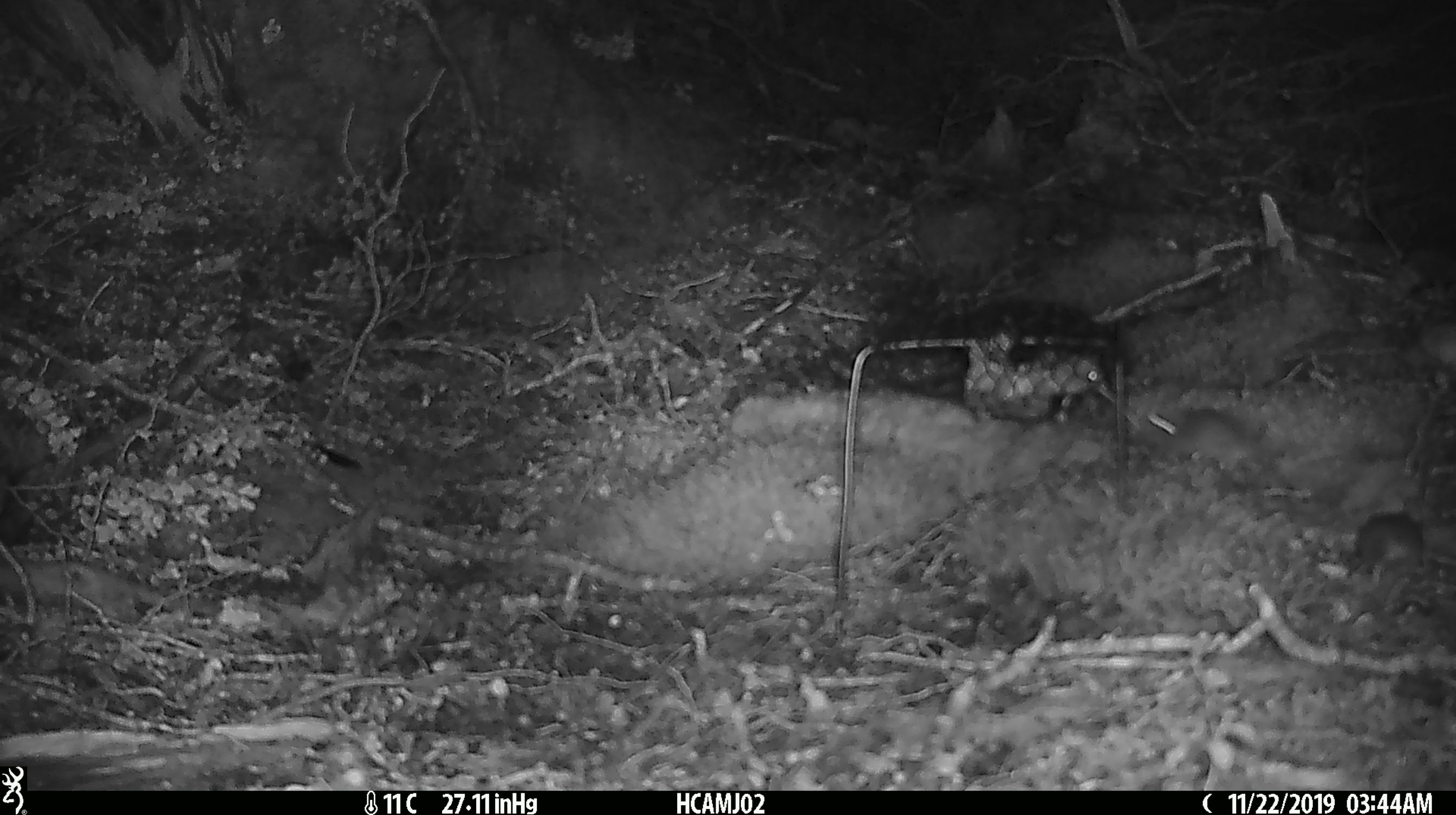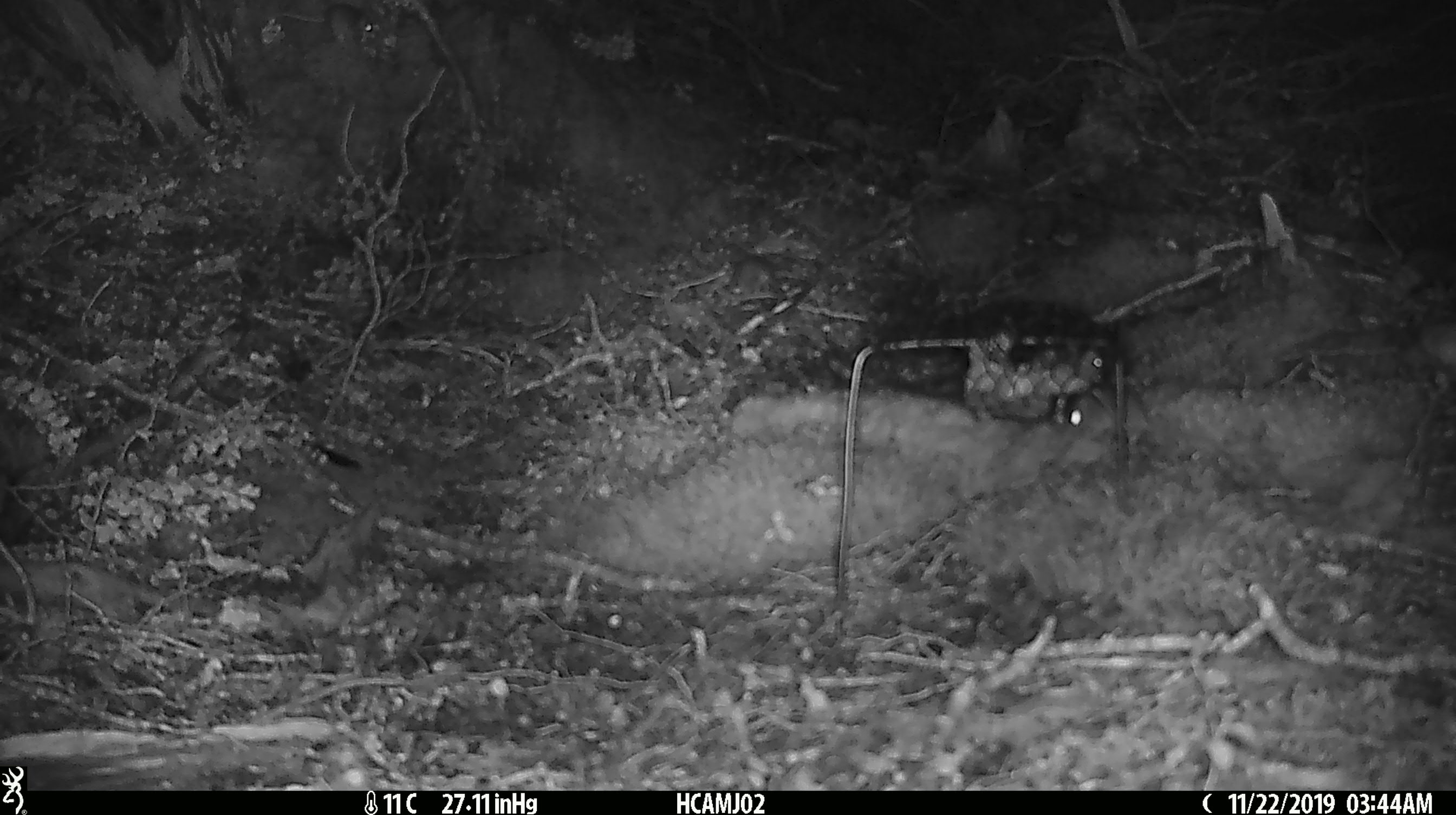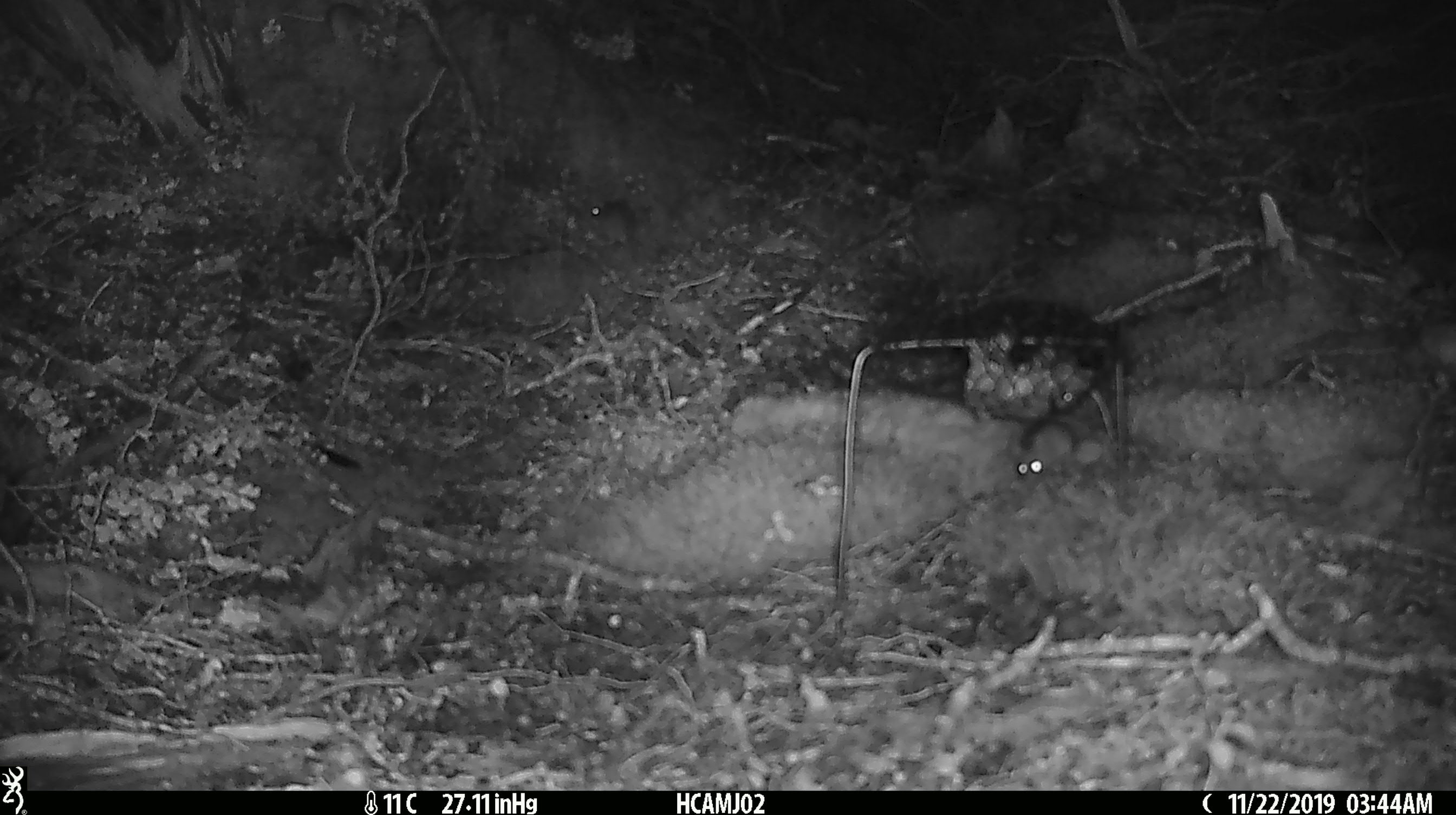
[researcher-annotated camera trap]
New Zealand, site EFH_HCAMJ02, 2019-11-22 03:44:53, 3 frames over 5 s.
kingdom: Animalia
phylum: Chordata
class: Mammalia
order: Rodentia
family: Muridae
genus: Mus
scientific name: Mus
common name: mouse